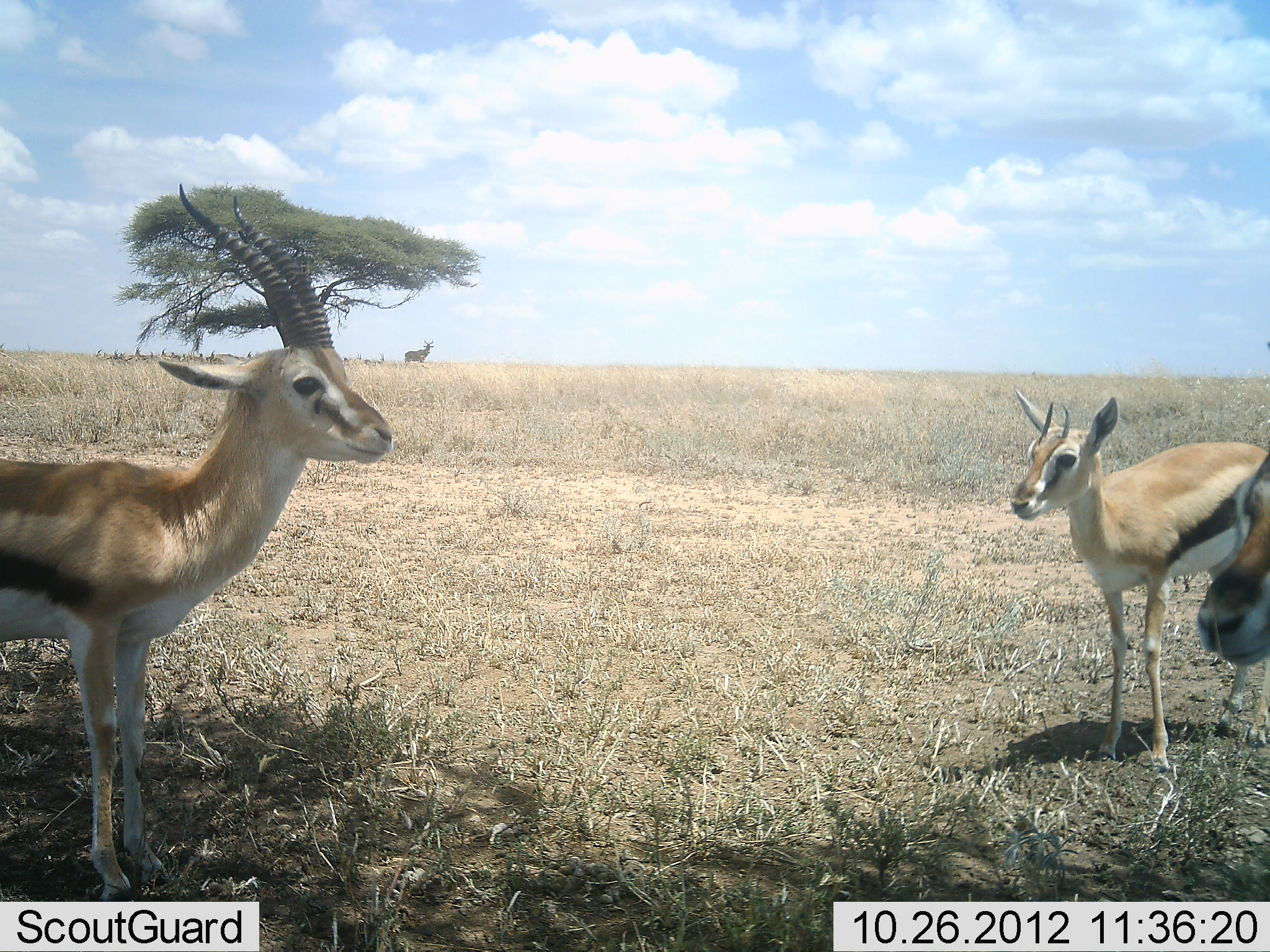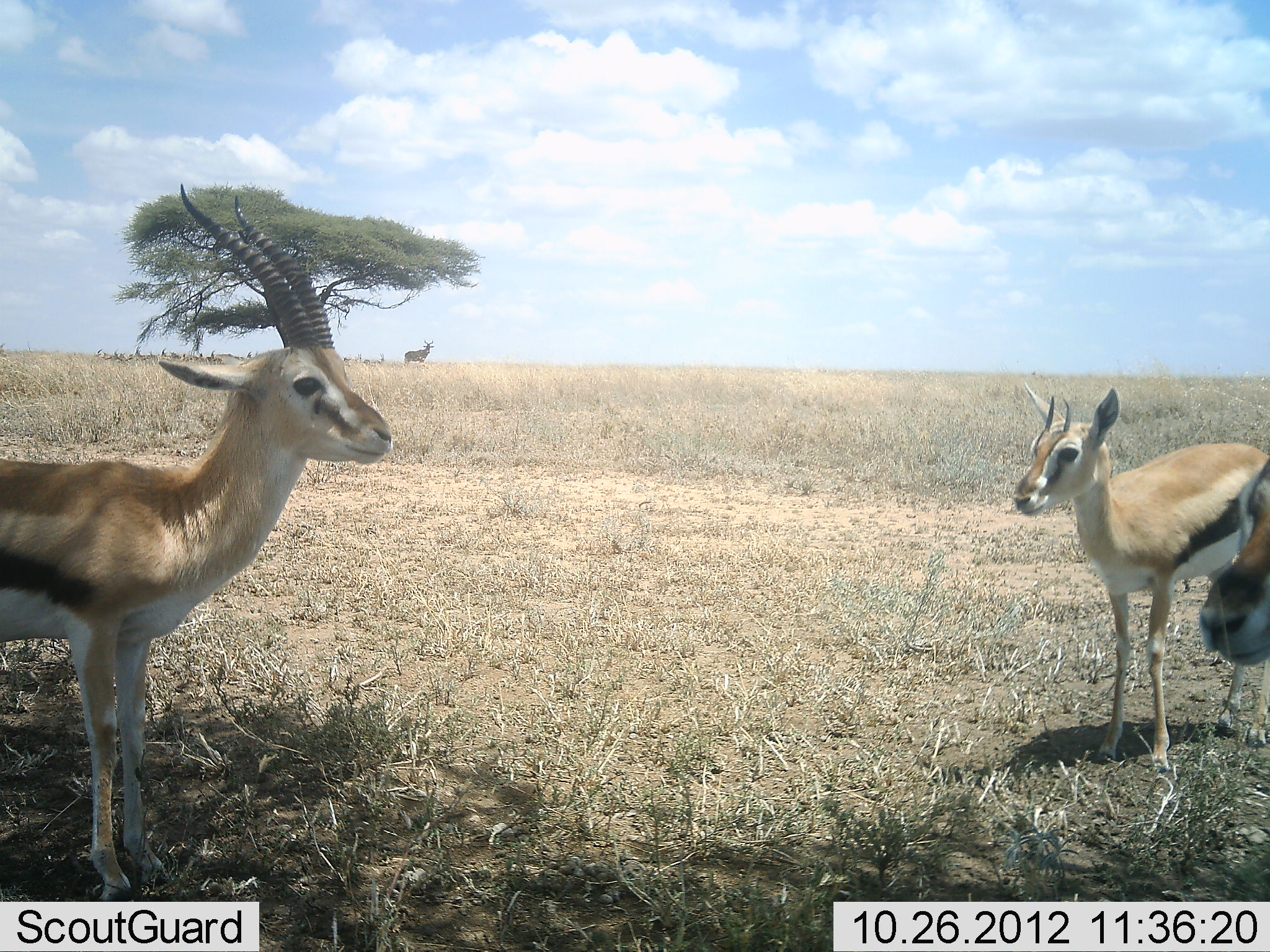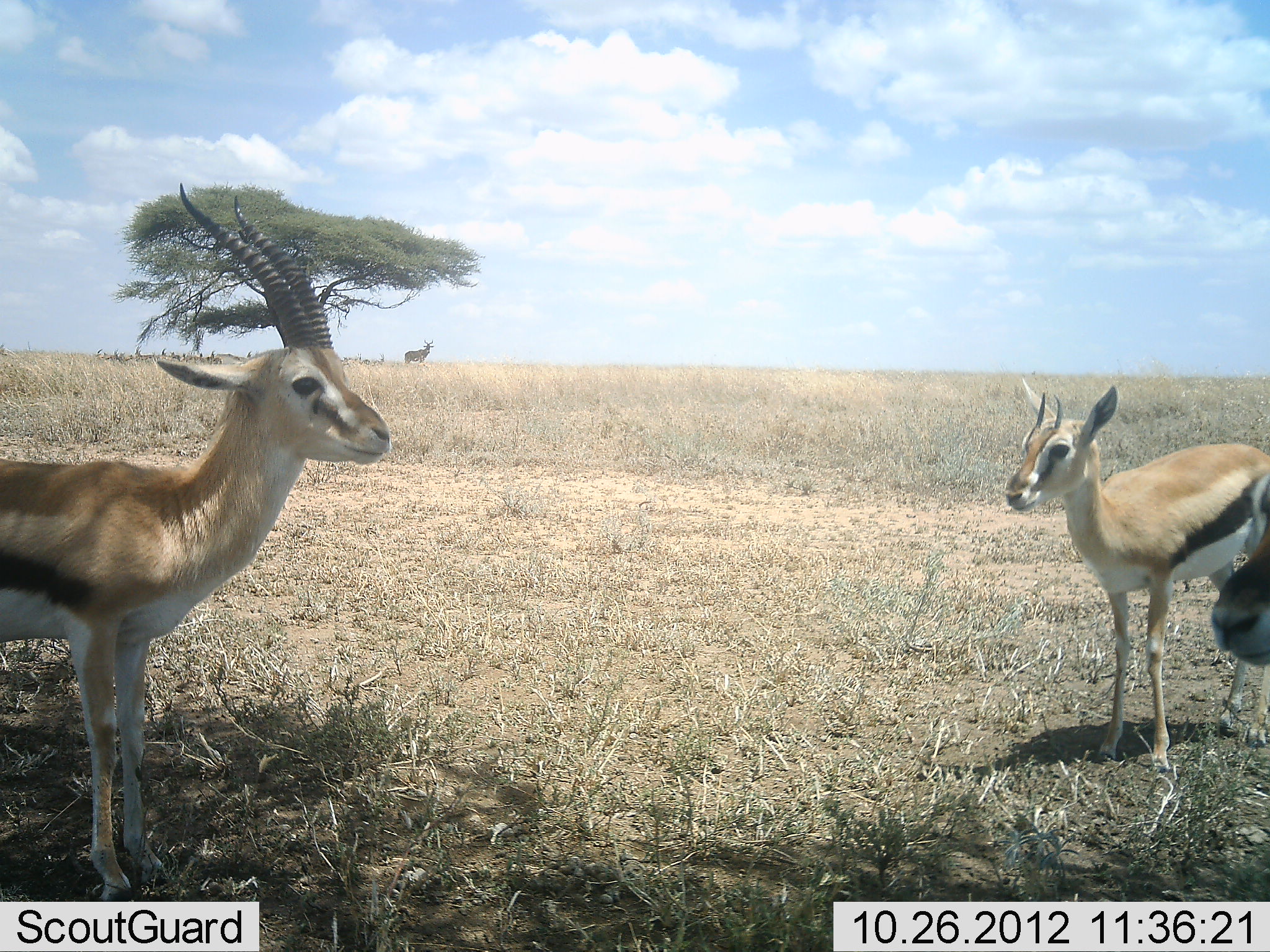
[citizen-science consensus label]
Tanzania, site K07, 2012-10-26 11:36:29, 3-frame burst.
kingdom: Animalia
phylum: Chordata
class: Mammalia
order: Artiodactyla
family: Bovidae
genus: Eudorcas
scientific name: Eudorcas thomsonii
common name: thomson's gazelle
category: gazellethomsons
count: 3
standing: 100%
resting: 0%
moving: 10%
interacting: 0%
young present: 30%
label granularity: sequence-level